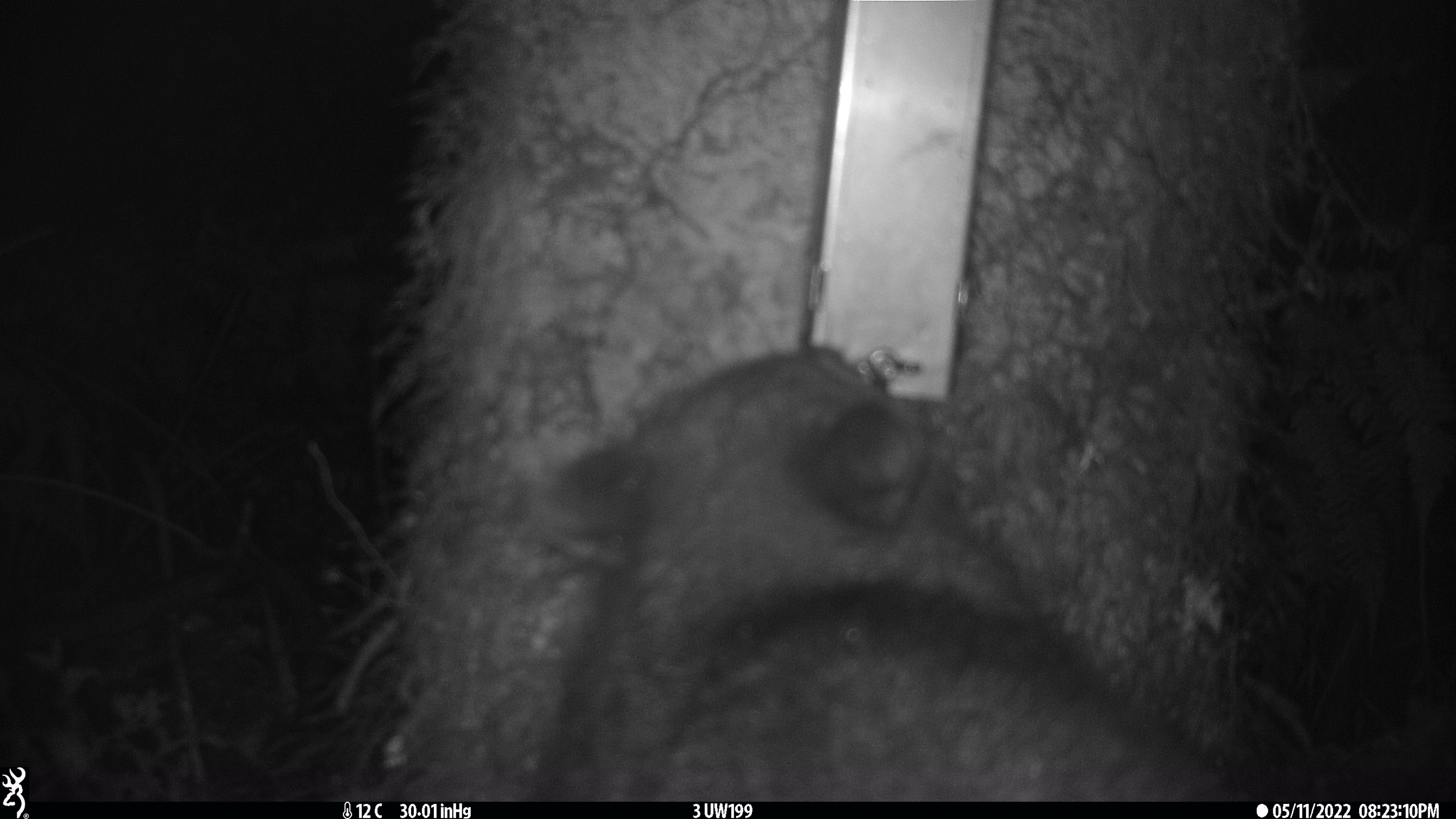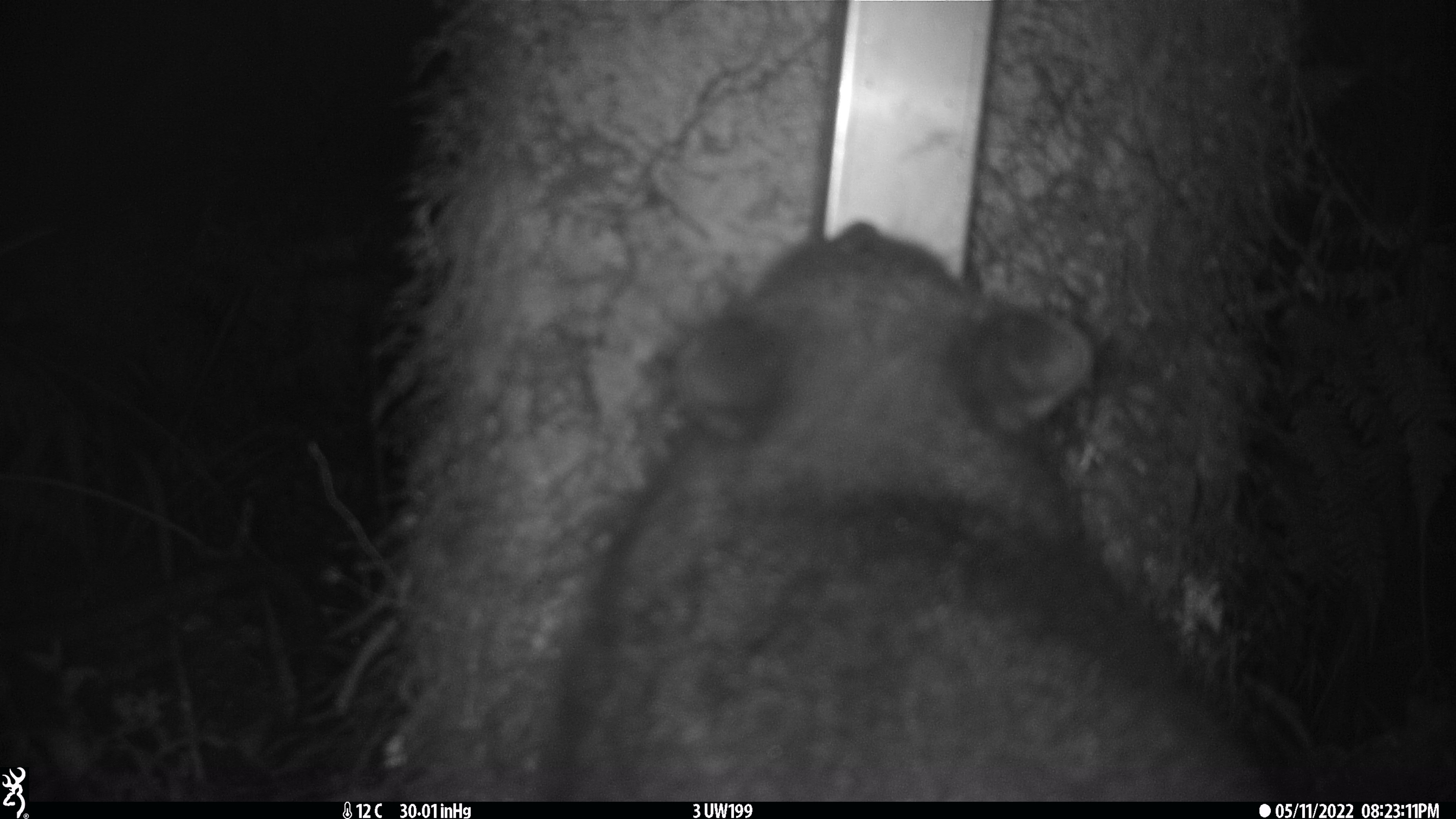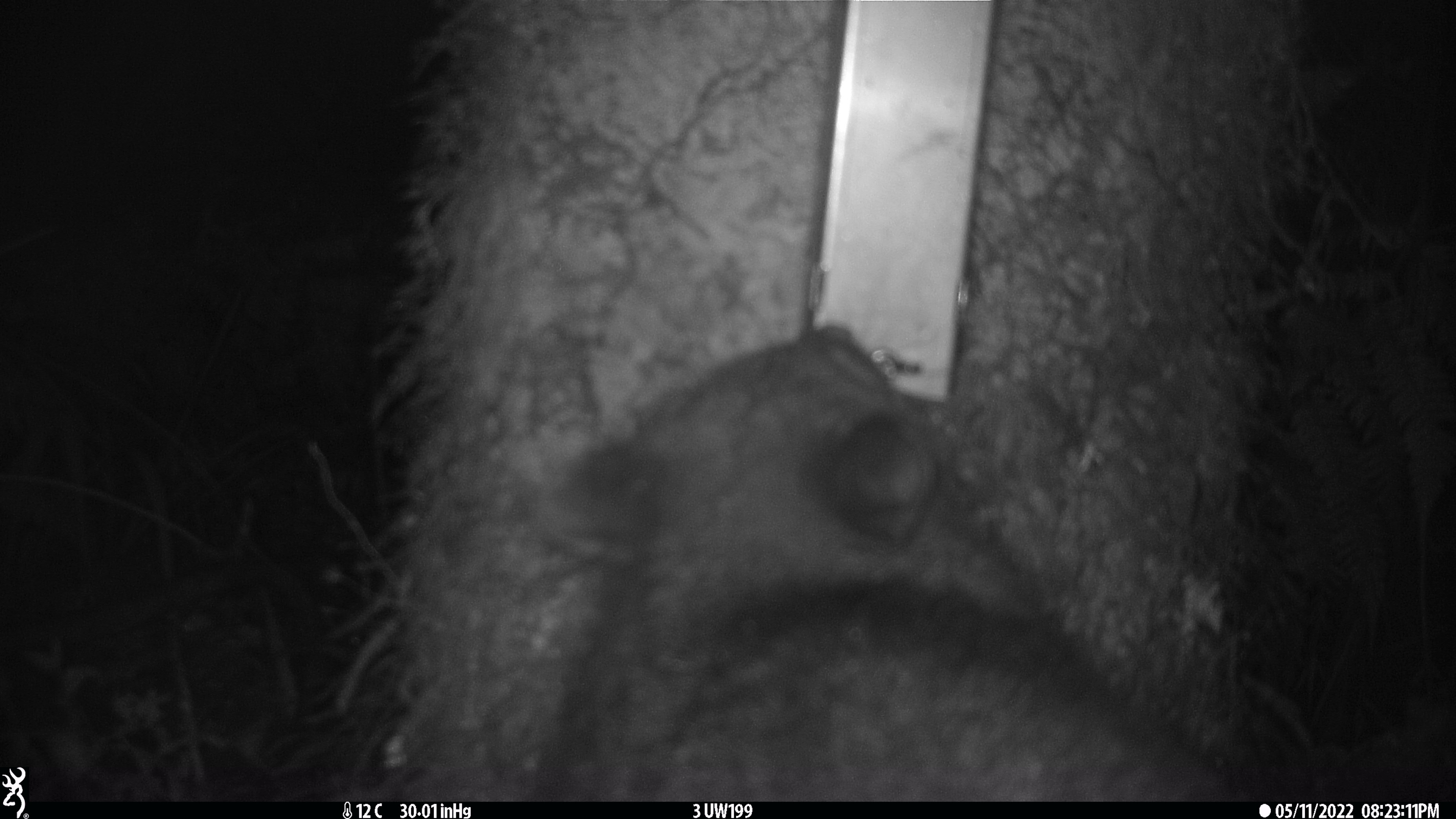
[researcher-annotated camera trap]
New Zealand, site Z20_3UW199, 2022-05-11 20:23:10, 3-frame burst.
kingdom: Animalia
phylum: Chordata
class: Mammalia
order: Diprotodontia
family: Phalangeridae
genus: Trichosurus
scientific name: Trichosurus vulpecula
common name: common brushtail possum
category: possum